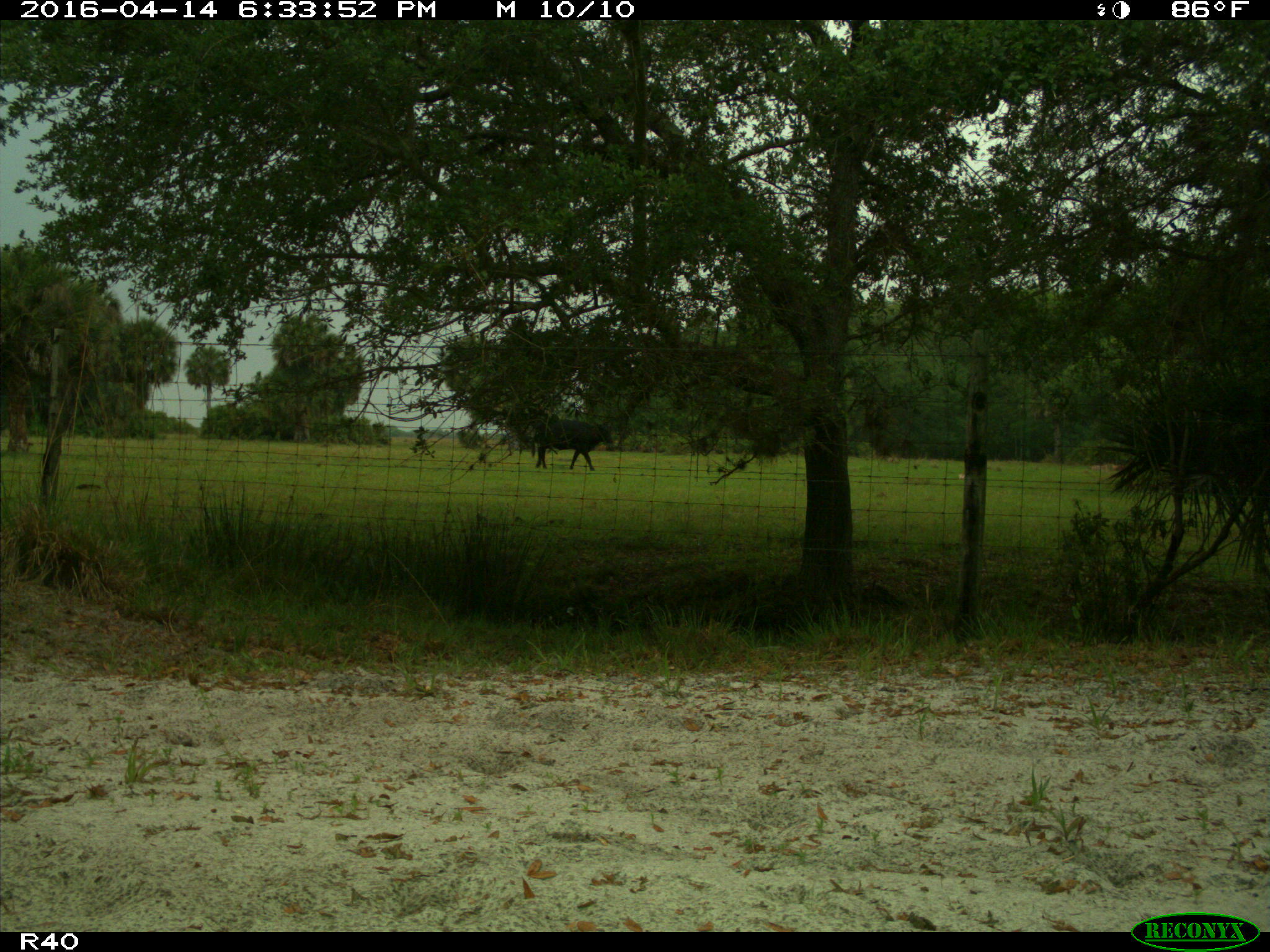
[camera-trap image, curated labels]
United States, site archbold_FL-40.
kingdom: Animalia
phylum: Chordata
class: Mammalia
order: Artiodactyla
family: Bovidae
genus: Bos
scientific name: Bos taurus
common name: domestic cow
Bos taurus (domestic cow).